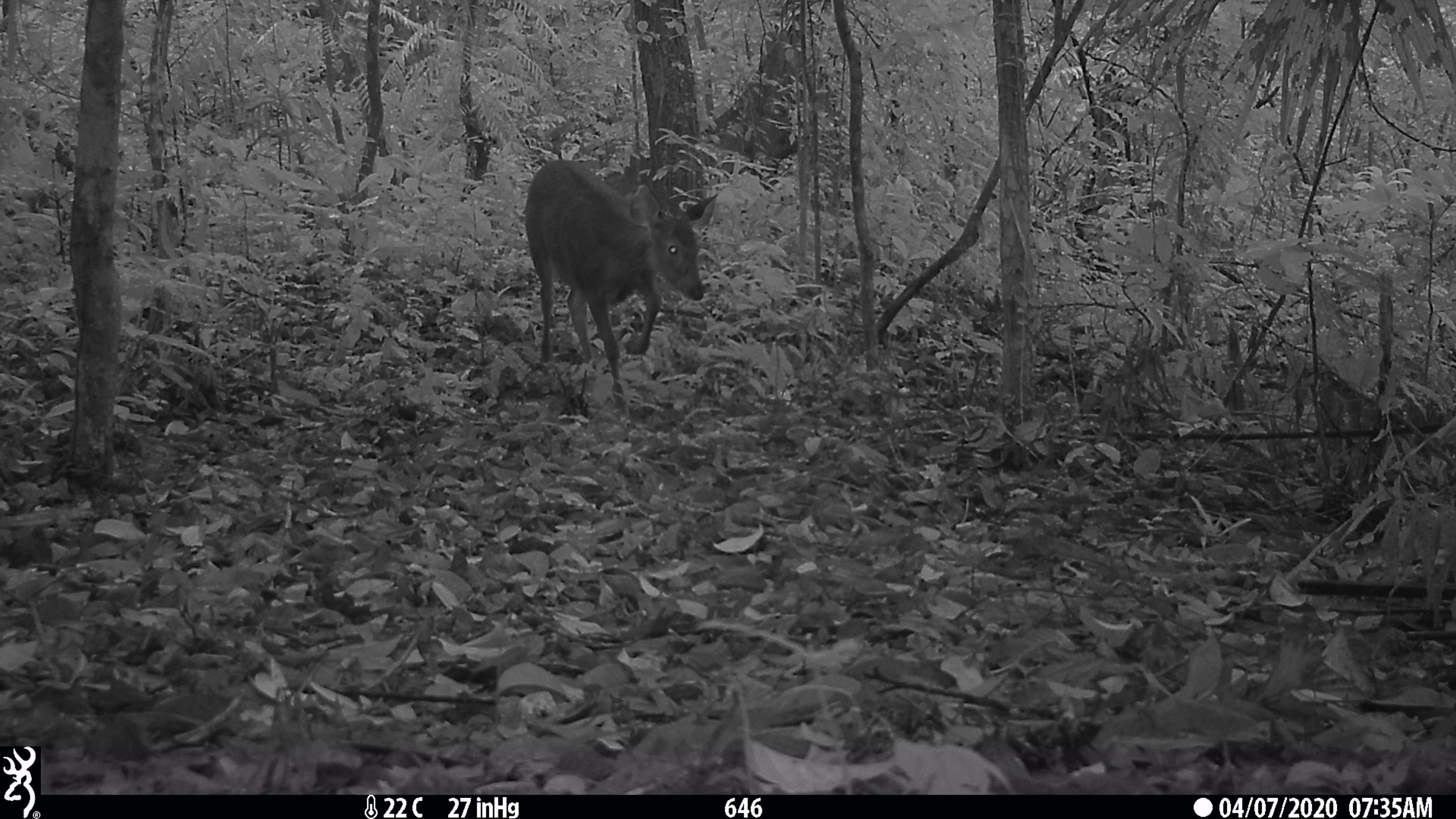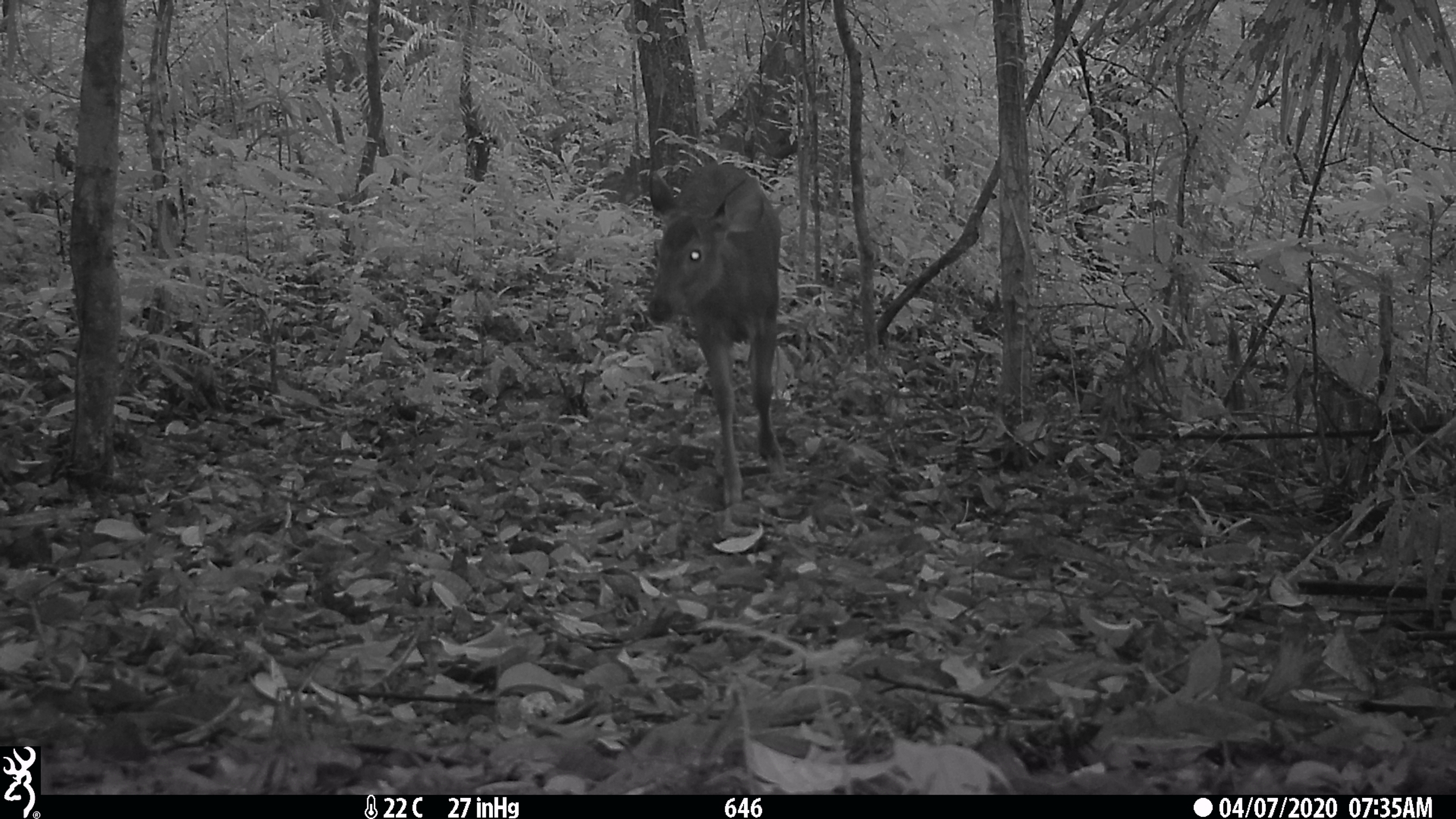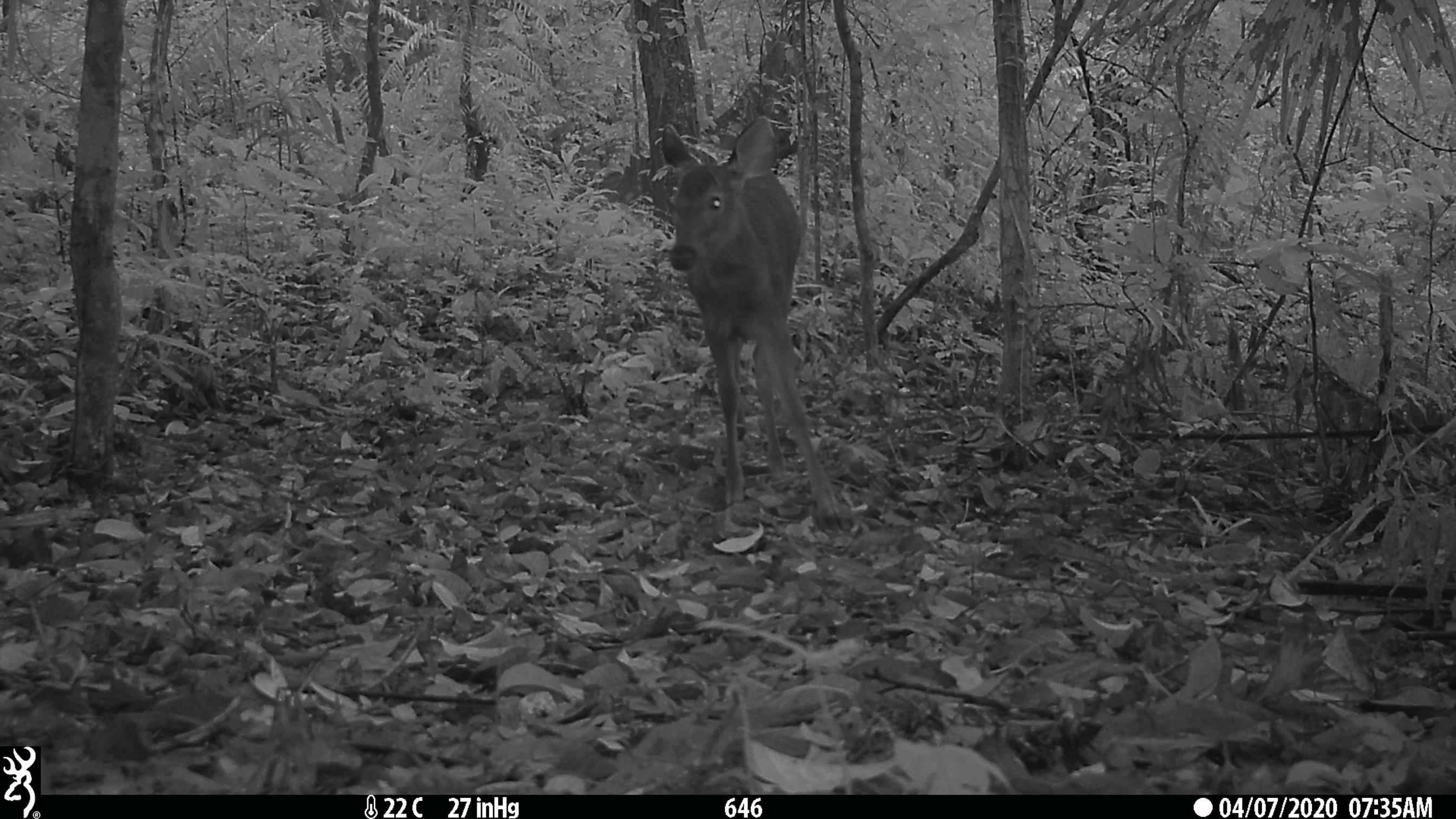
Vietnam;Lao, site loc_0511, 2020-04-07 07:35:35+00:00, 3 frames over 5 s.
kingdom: Animalia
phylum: Chordata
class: Mammalia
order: Artiodactyla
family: Cervidae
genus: Rusa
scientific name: Rusa unicolor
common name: sambar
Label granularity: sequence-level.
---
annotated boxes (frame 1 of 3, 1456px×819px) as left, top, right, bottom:
sambar: 524, 157, 718, 403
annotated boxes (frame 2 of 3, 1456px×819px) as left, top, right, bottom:
sambar: 635, 156, 787, 500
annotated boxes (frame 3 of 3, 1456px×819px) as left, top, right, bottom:
sambar: 661, 115, 847, 534